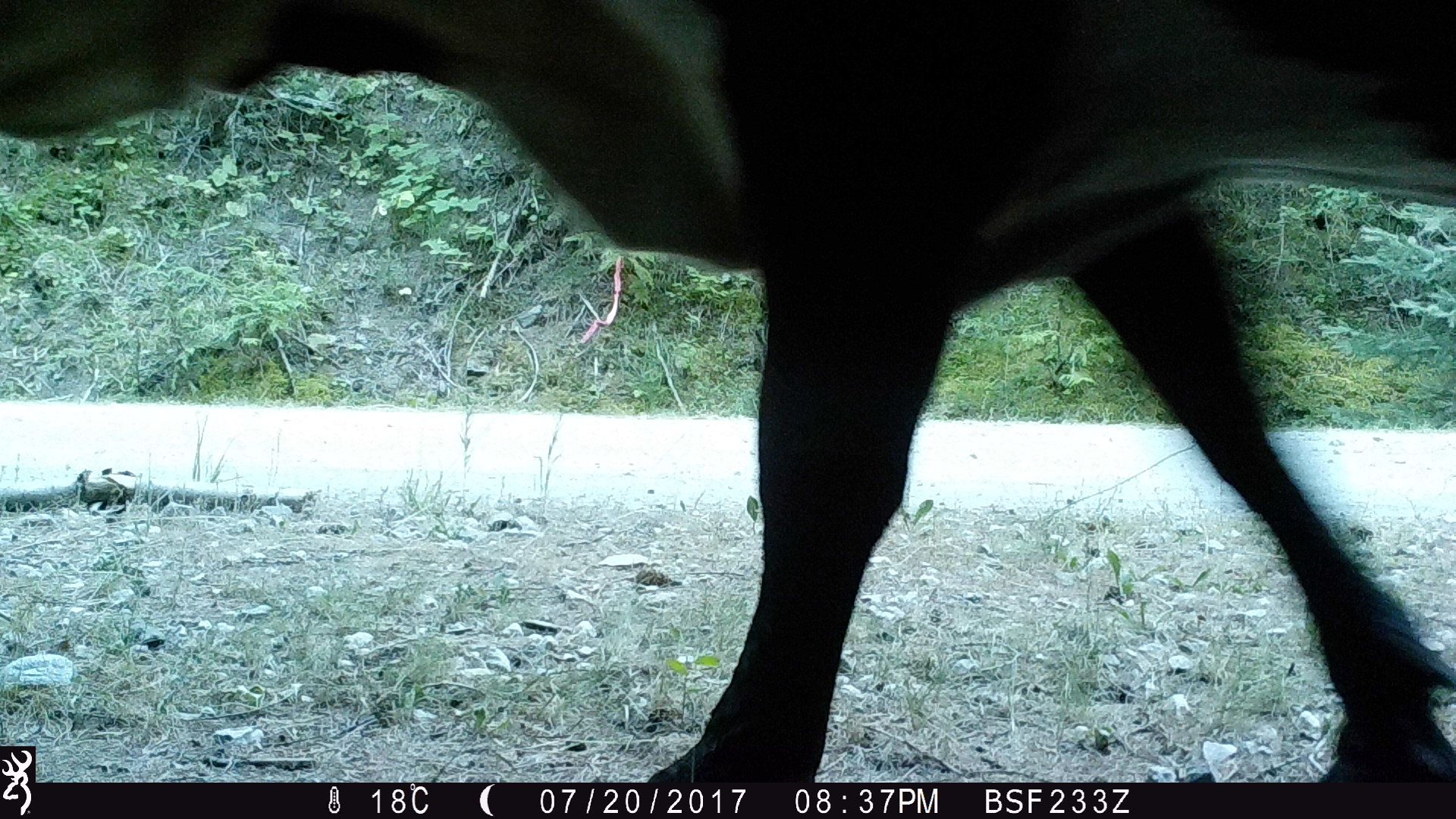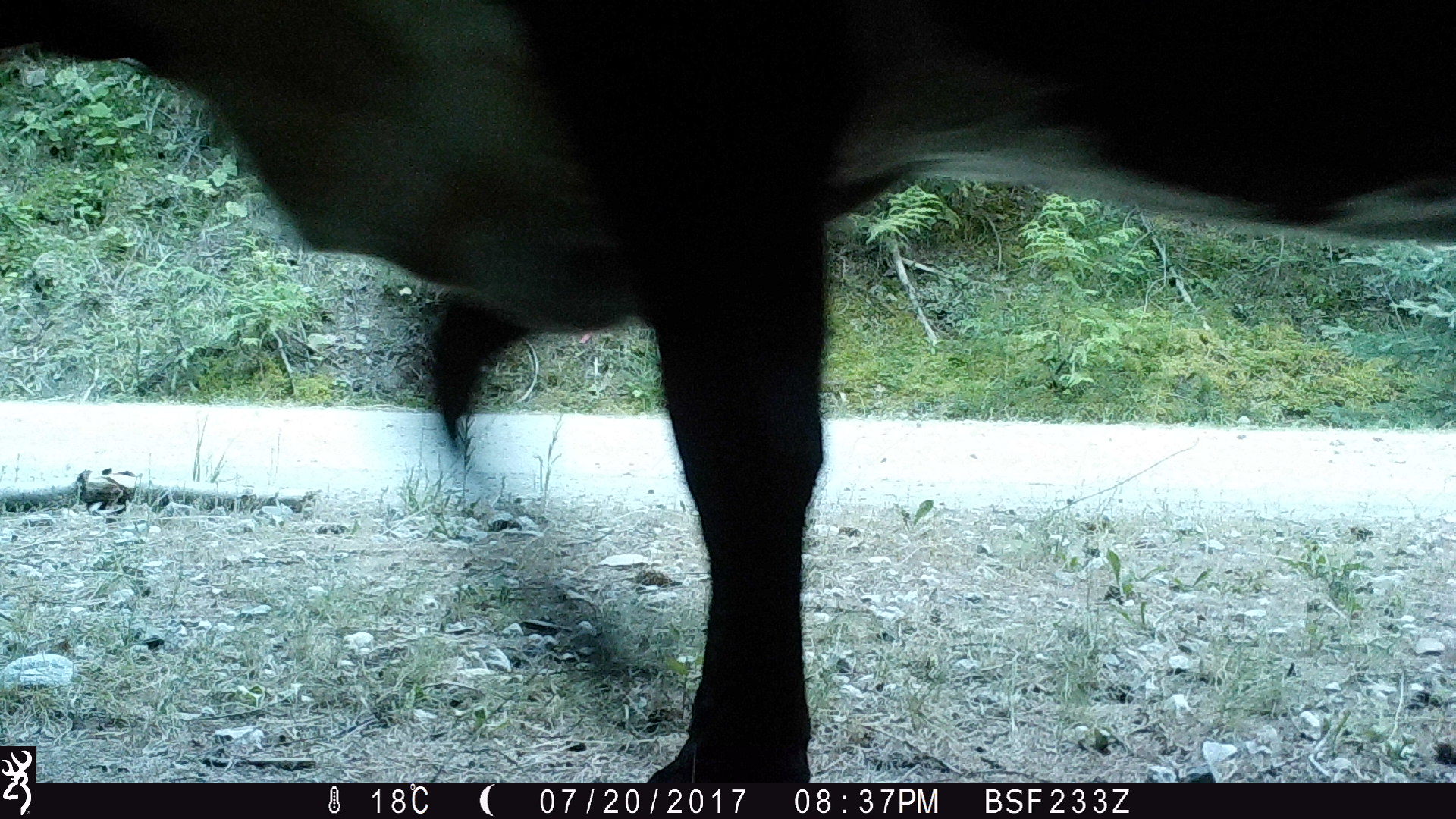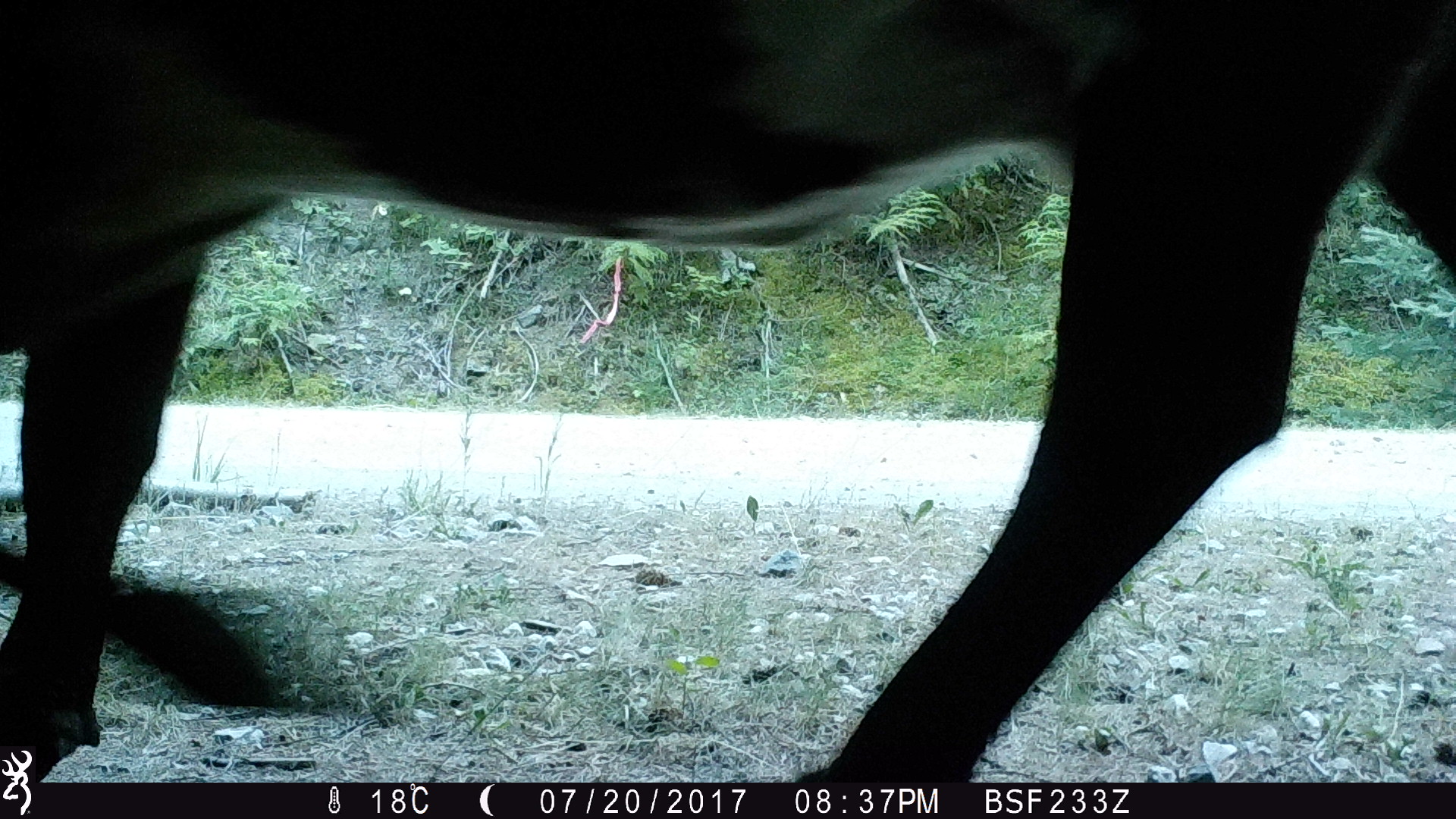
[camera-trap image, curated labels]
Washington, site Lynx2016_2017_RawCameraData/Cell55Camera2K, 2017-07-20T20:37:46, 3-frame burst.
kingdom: Animalia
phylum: Chordata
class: Mammalia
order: Artiodactyla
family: Bovidae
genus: Bos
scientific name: Bos taurus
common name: domestic cattle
Domestic cattle (Bos taurus). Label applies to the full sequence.